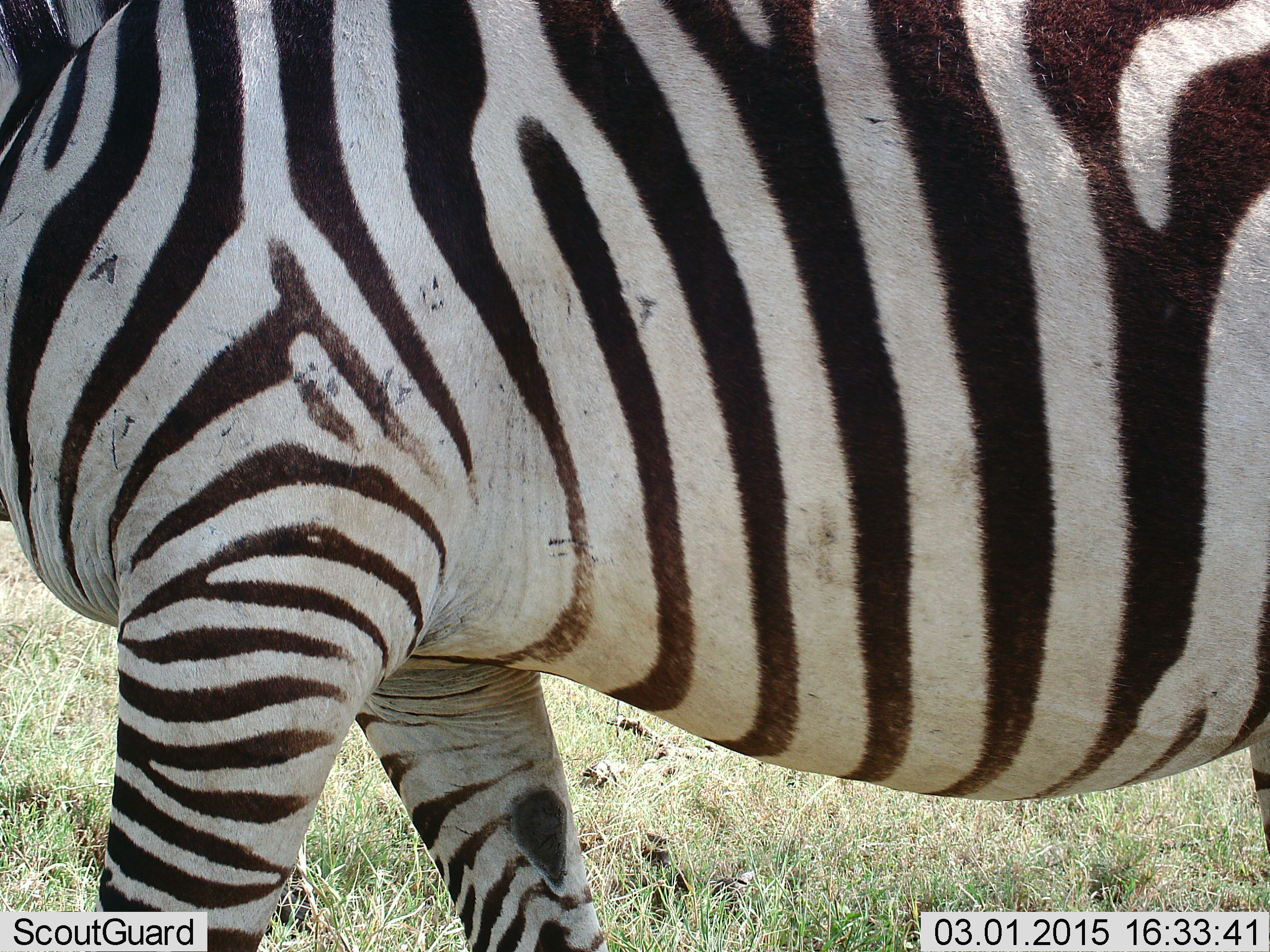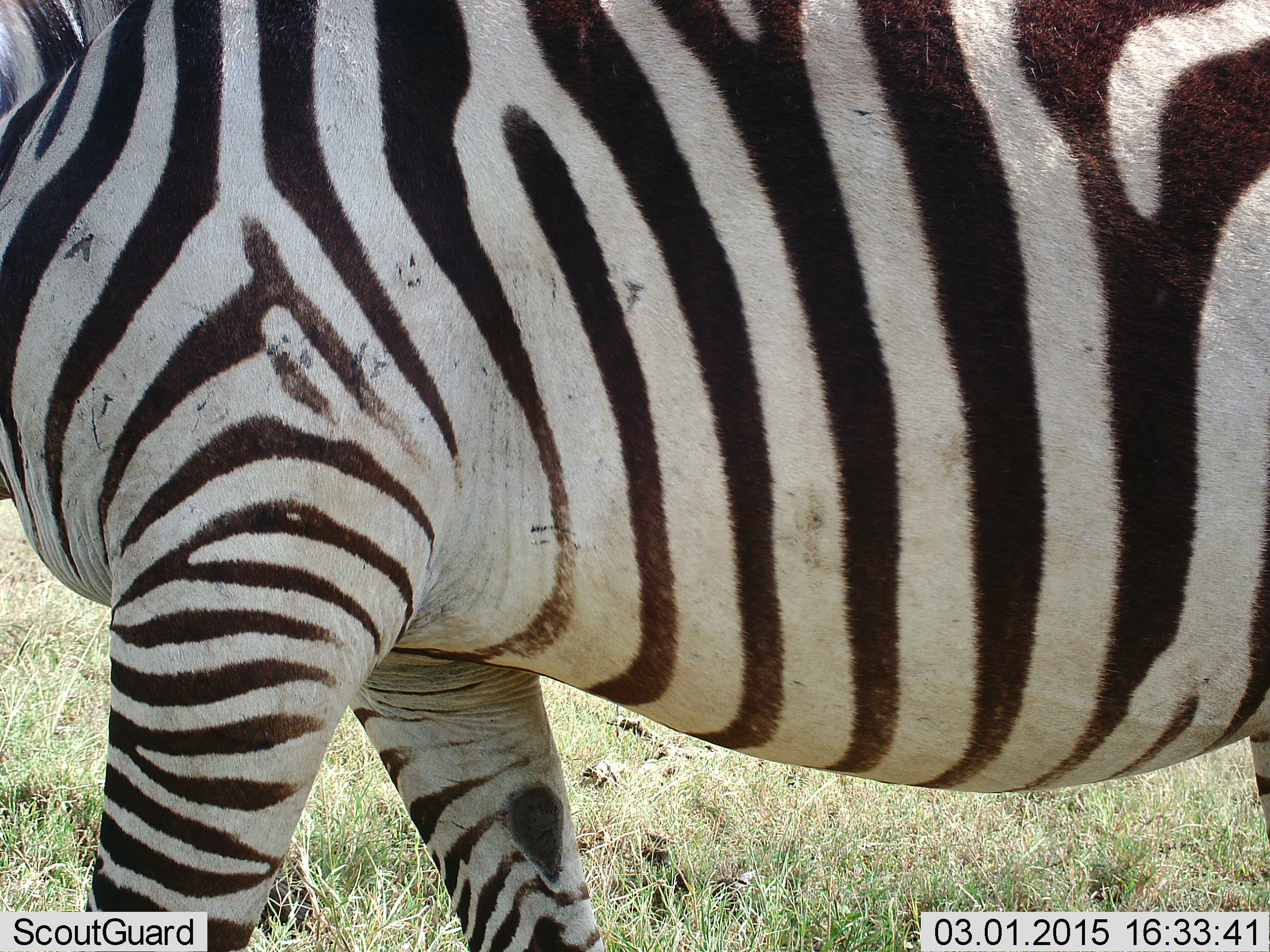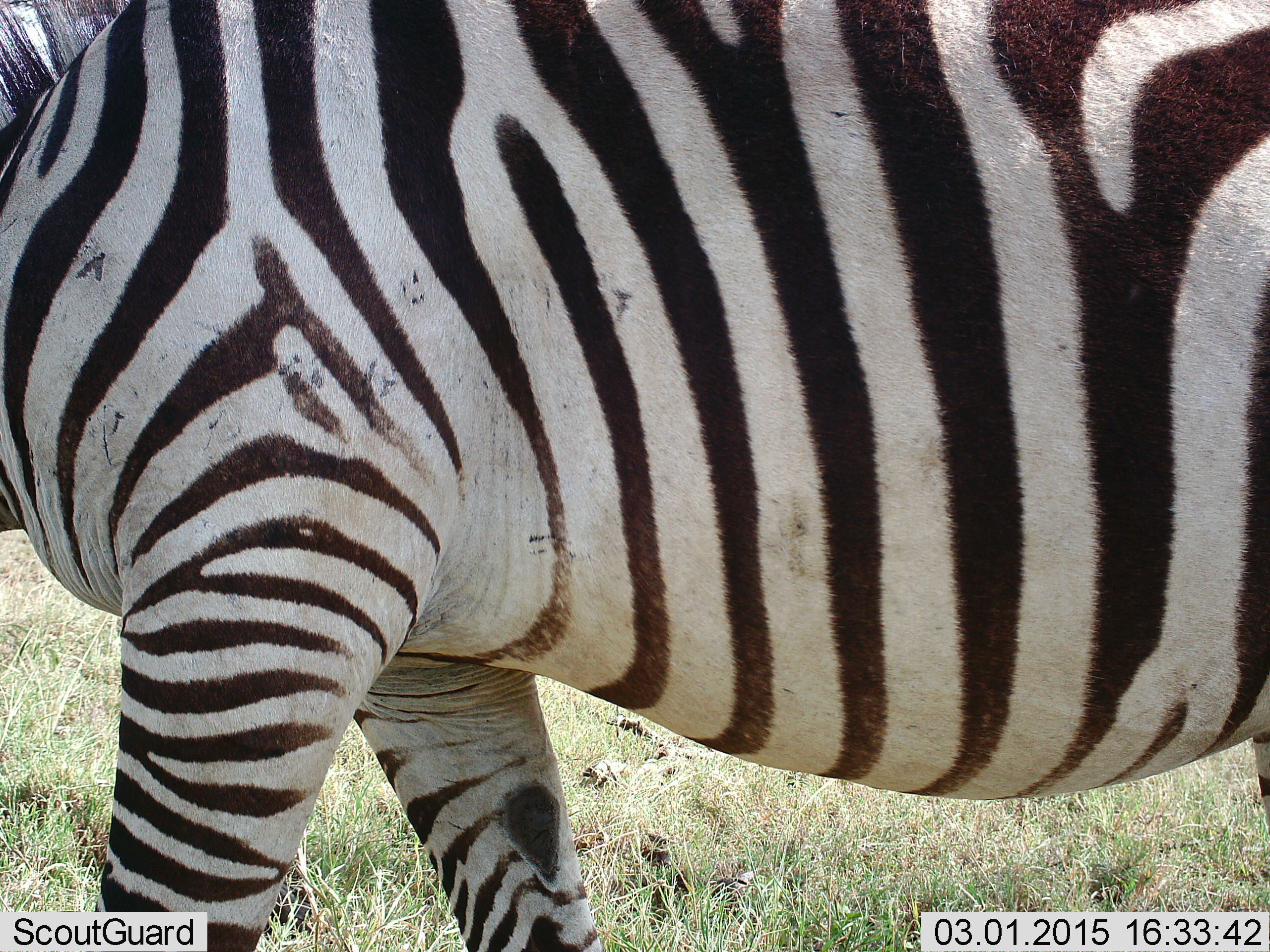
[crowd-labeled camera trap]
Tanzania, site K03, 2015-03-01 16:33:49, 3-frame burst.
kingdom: Animalia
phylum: Chordata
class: Mammalia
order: Perissodactyla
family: Equidae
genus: Equus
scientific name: Equus quagga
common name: plains zebra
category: zebra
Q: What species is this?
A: Zebra (plains zebra) (Equus quagga).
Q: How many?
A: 1.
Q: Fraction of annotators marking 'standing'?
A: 100%.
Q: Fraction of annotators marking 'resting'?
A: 0%.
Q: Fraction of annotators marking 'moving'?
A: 0%.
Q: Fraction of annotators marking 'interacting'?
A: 0%.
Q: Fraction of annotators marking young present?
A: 0%.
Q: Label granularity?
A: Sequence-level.